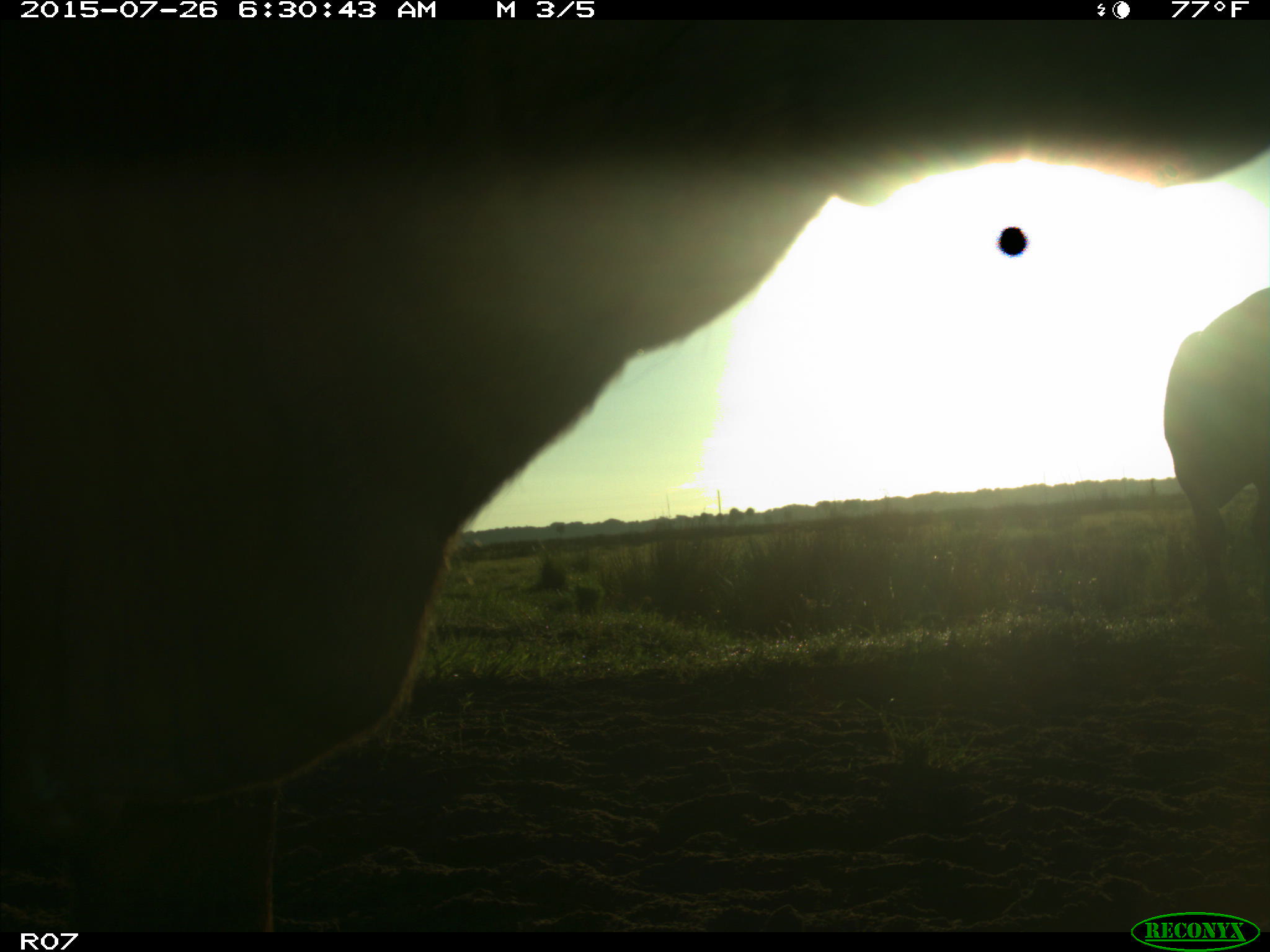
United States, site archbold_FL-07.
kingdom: Animalia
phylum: Chordata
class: Mammalia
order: Artiodactyla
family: Bovidae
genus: Bos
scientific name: Bos taurus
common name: domestic cow